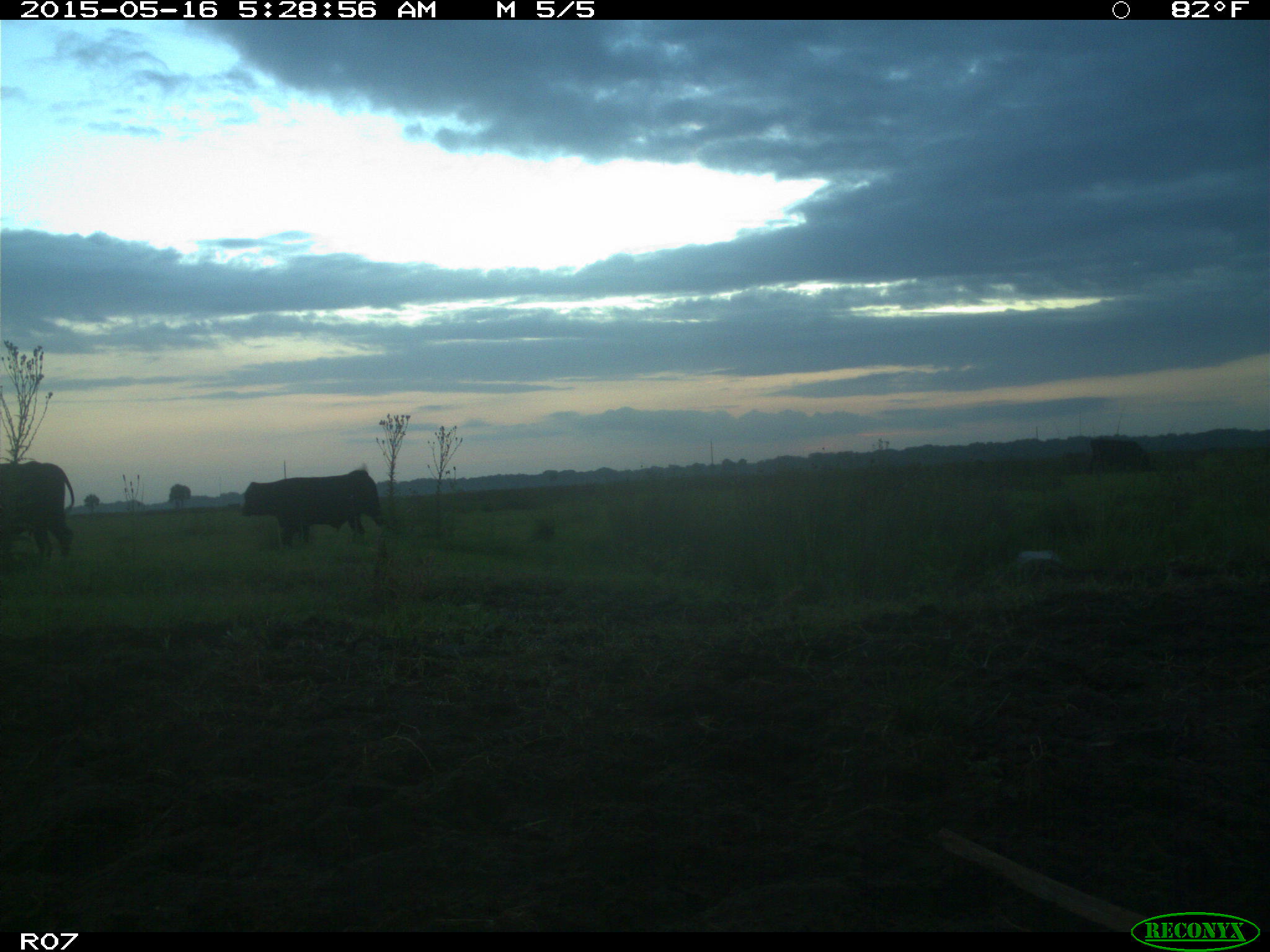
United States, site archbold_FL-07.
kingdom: Animalia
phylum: Chordata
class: Mammalia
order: Artiodactyla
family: Bovidae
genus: Bos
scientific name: Bos taurus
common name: domestic cow